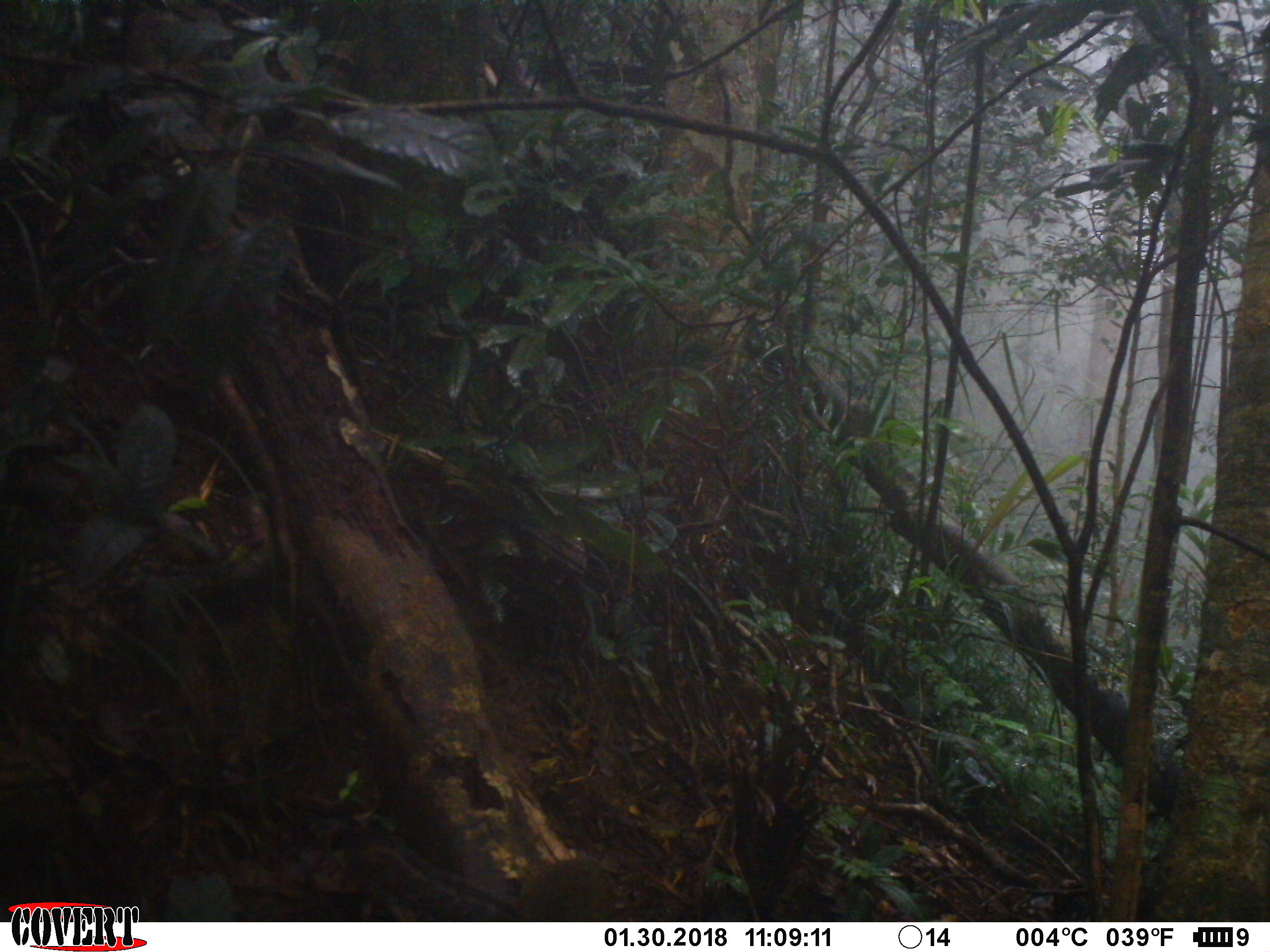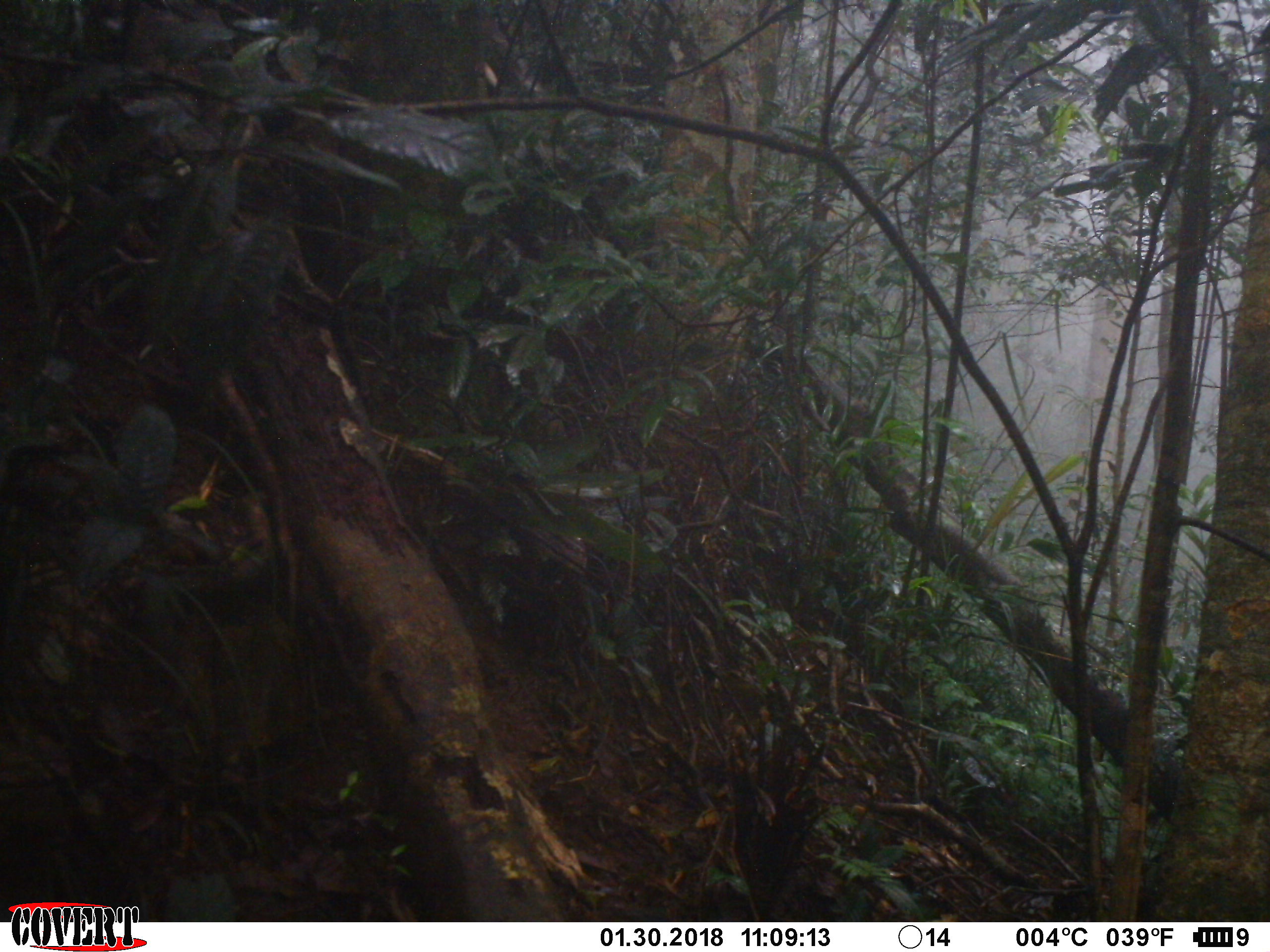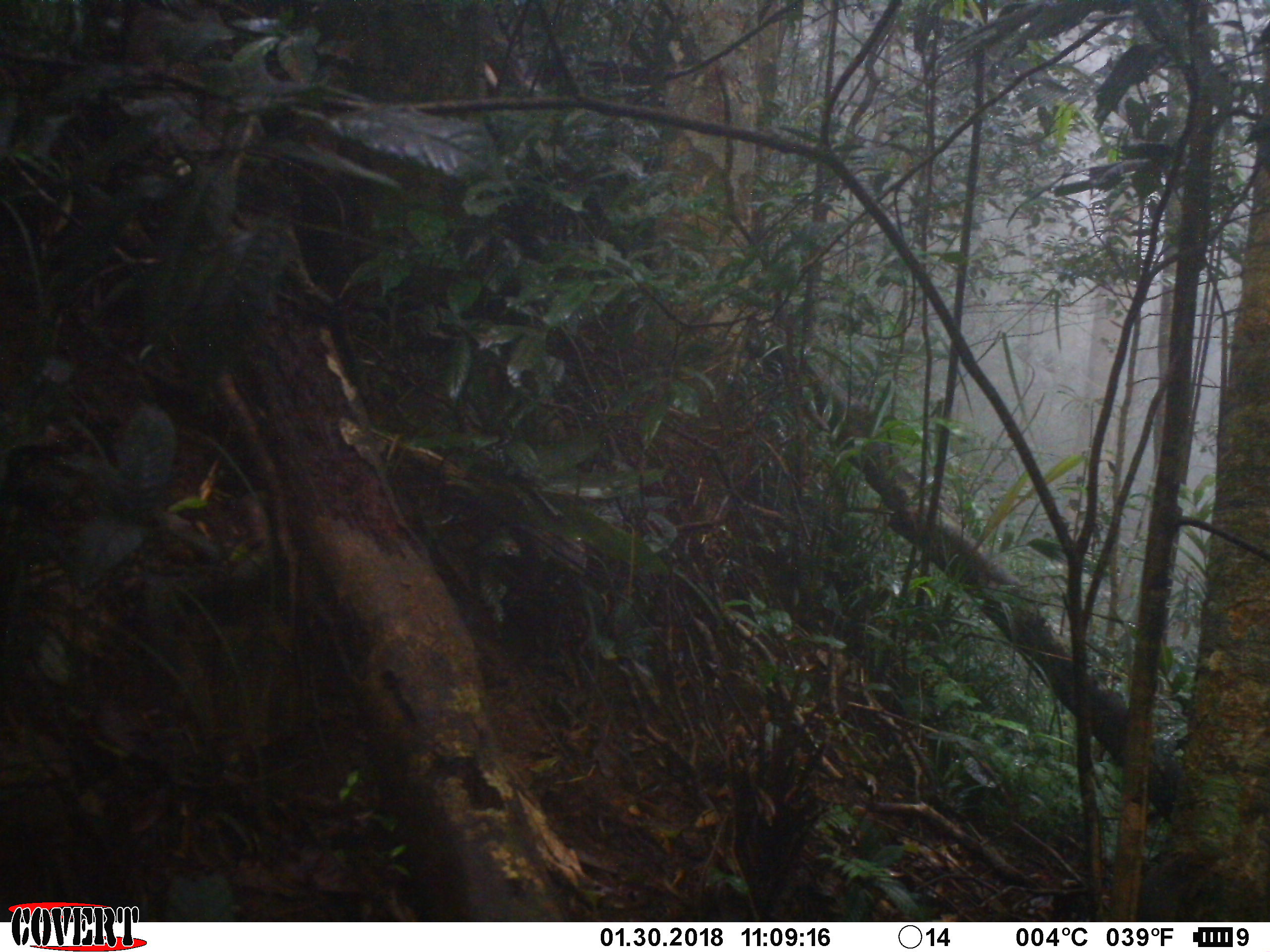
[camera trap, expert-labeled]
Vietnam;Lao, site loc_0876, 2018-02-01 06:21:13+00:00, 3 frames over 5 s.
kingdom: Animalia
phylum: Chordata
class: Mammalia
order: Rodentia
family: Sciuridae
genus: Sciurus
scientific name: Sciurus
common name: squirrel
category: unidentified squirrel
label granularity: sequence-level